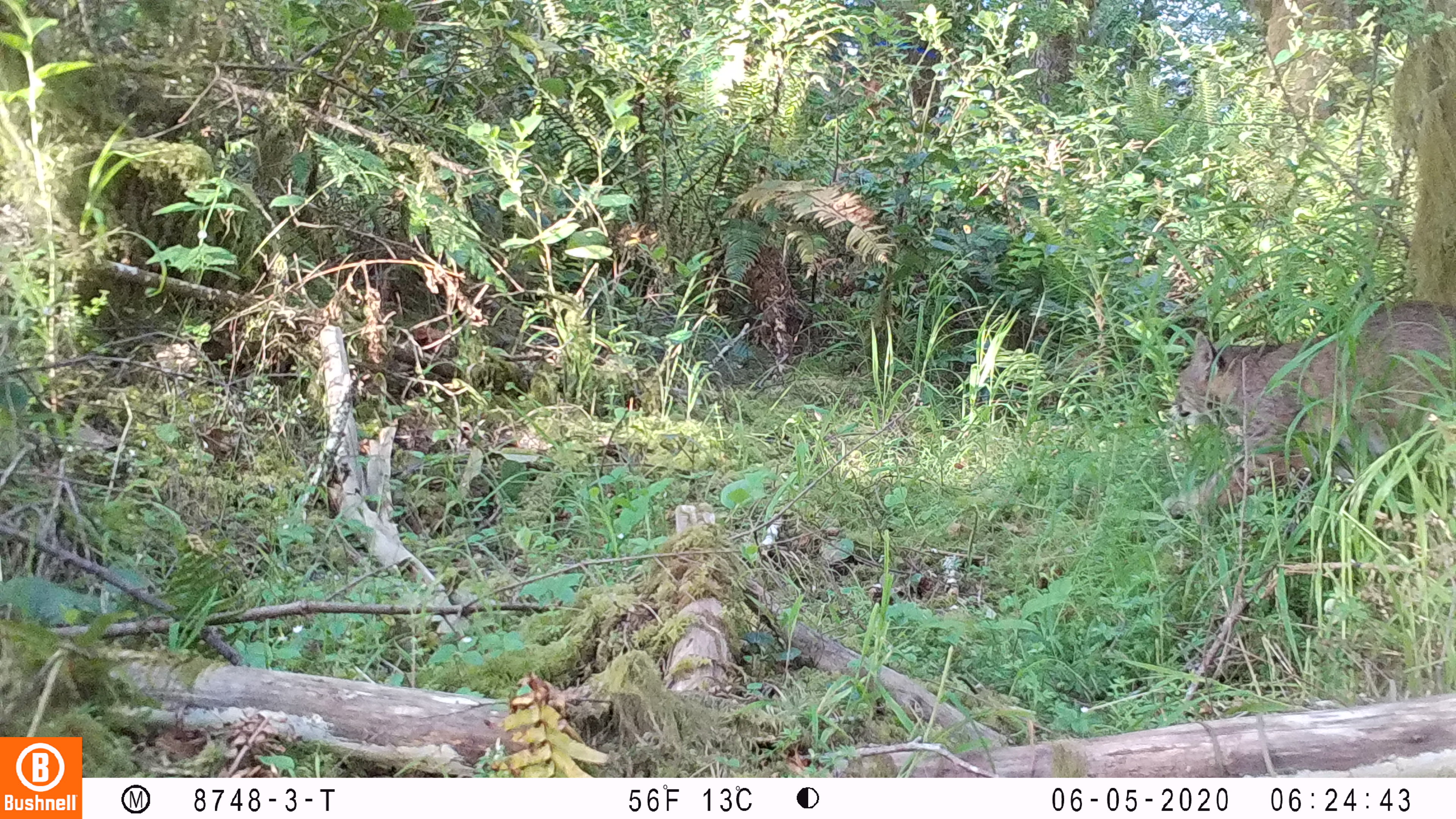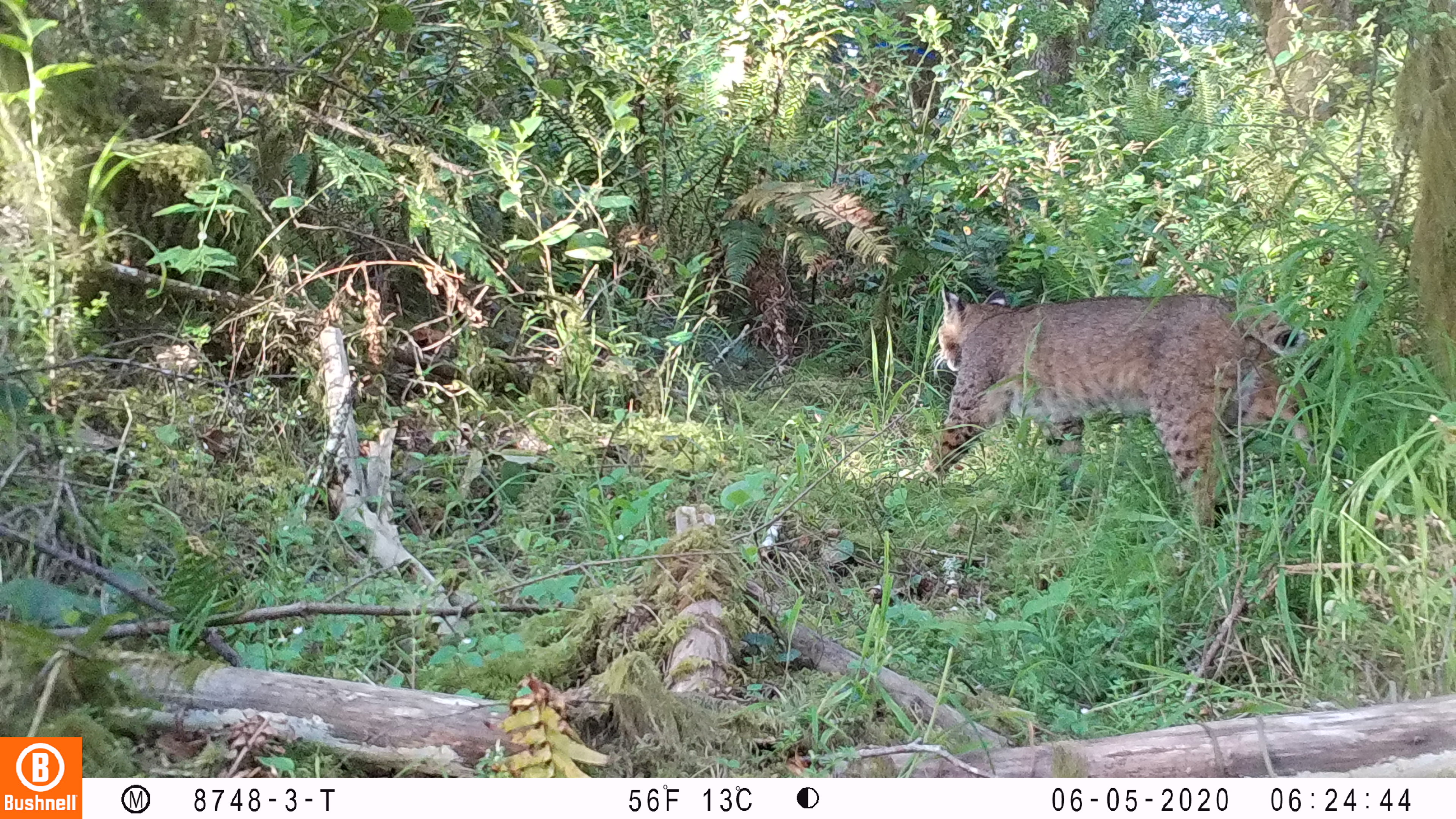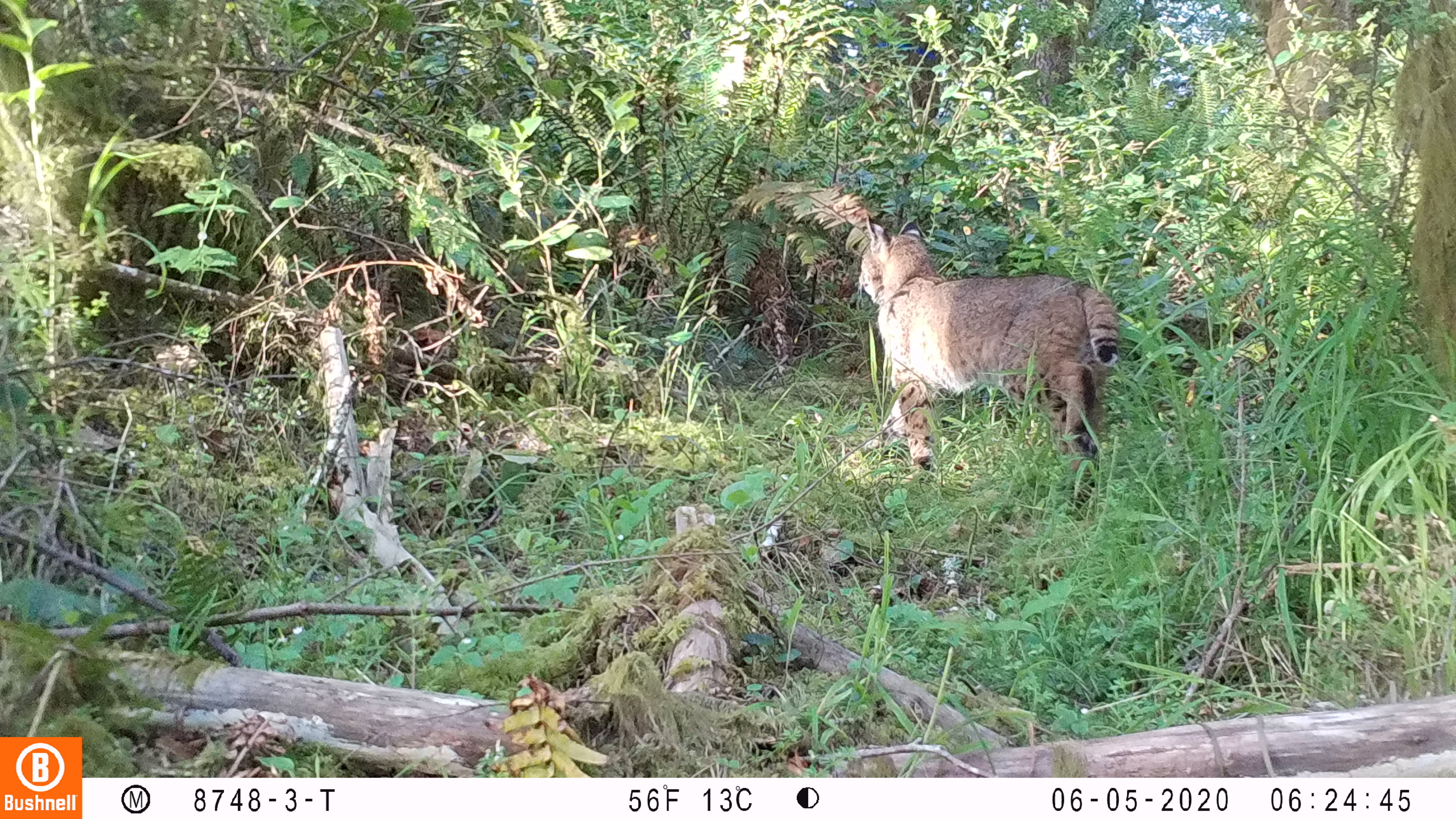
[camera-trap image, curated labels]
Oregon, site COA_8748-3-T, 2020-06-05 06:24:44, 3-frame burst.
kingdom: Animalia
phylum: Chordata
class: Mammalia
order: Carnivora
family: Felidae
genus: Lynx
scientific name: Lynx rufus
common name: bobcat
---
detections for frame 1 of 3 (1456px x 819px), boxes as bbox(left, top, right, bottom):
bobcat: bbox(1150, 290, 1454, 533)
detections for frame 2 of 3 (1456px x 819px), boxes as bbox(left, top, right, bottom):
bobcat: bbox(909, 270, 1344, 546)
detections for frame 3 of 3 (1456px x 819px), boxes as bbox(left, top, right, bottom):
bobcat: bbox(846, 201, 1125, 502)